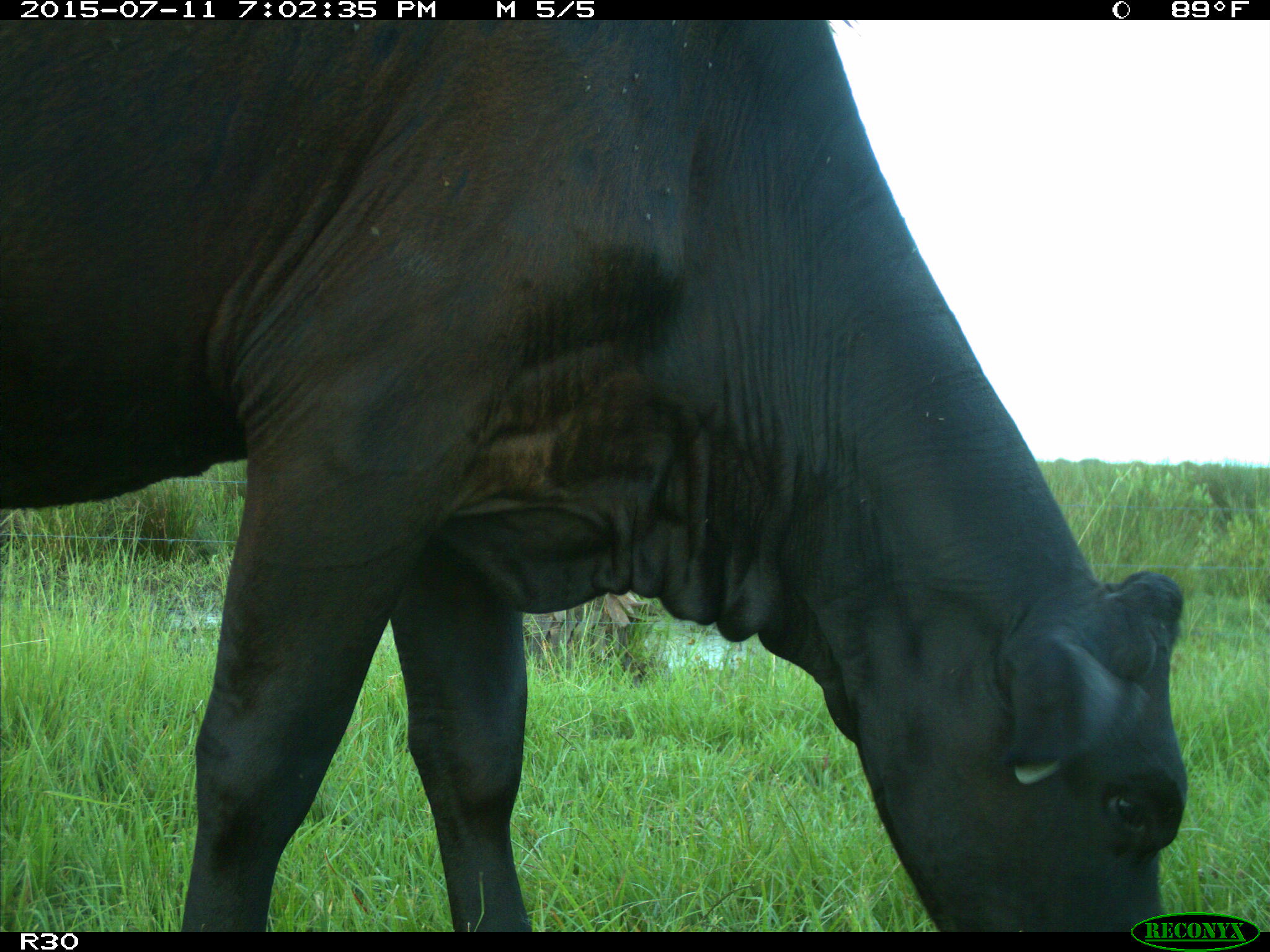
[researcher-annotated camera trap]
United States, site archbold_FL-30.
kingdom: Animalia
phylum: Chordata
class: Mammalia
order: Artiodactyla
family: Bovidae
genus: Bos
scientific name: Bos taurus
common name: domestic cow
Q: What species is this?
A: Bos taurus (domestic cow).